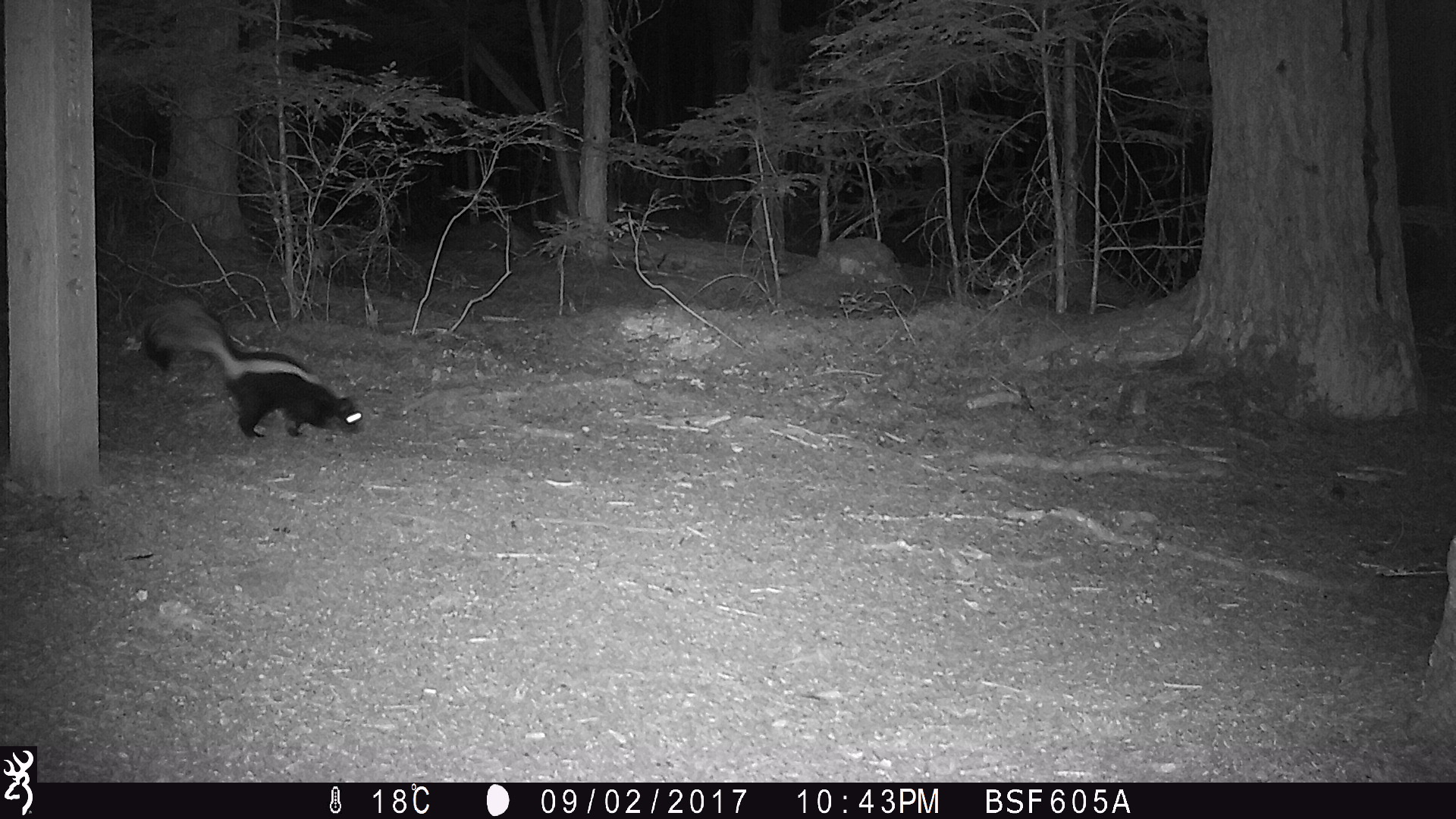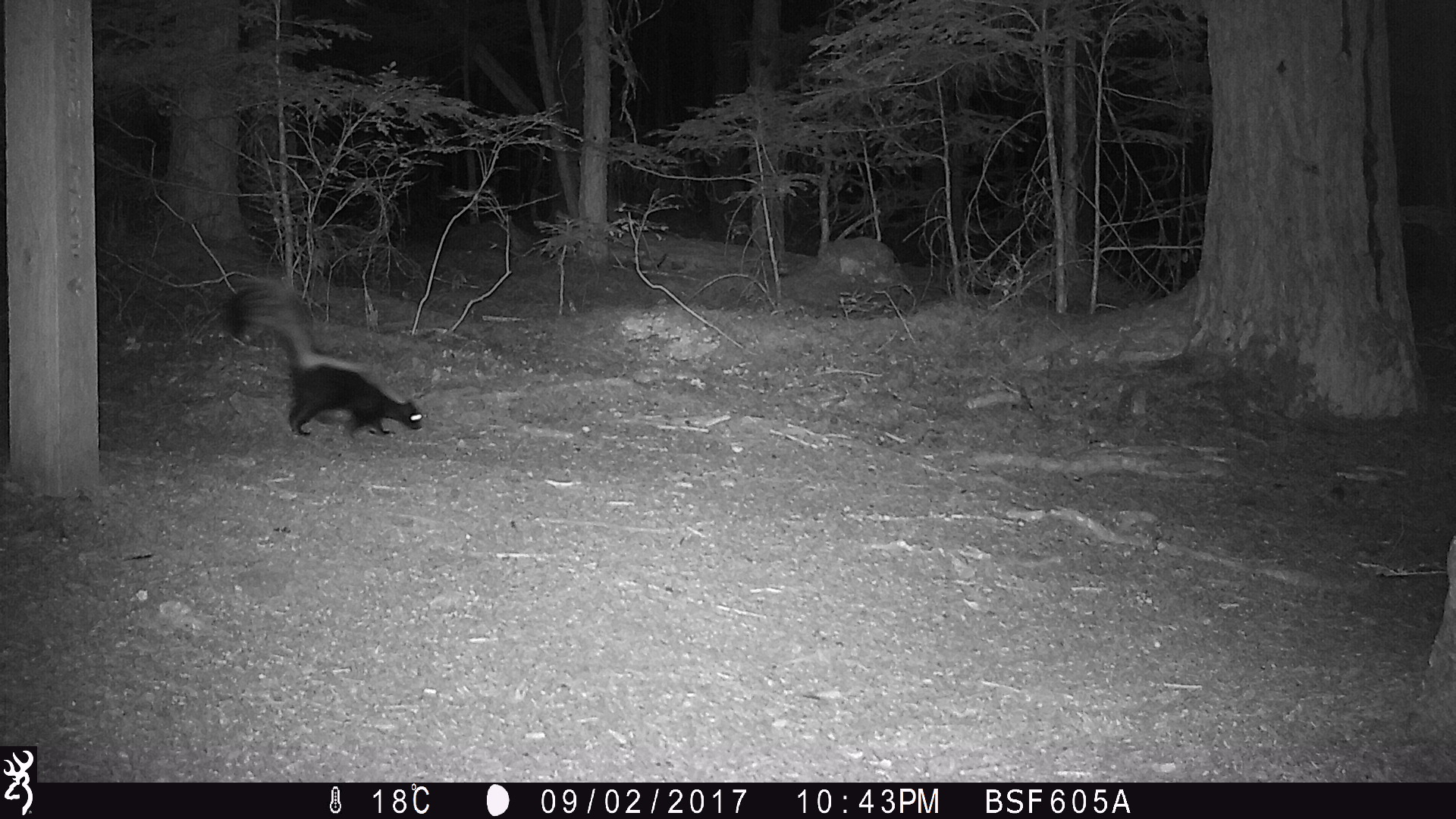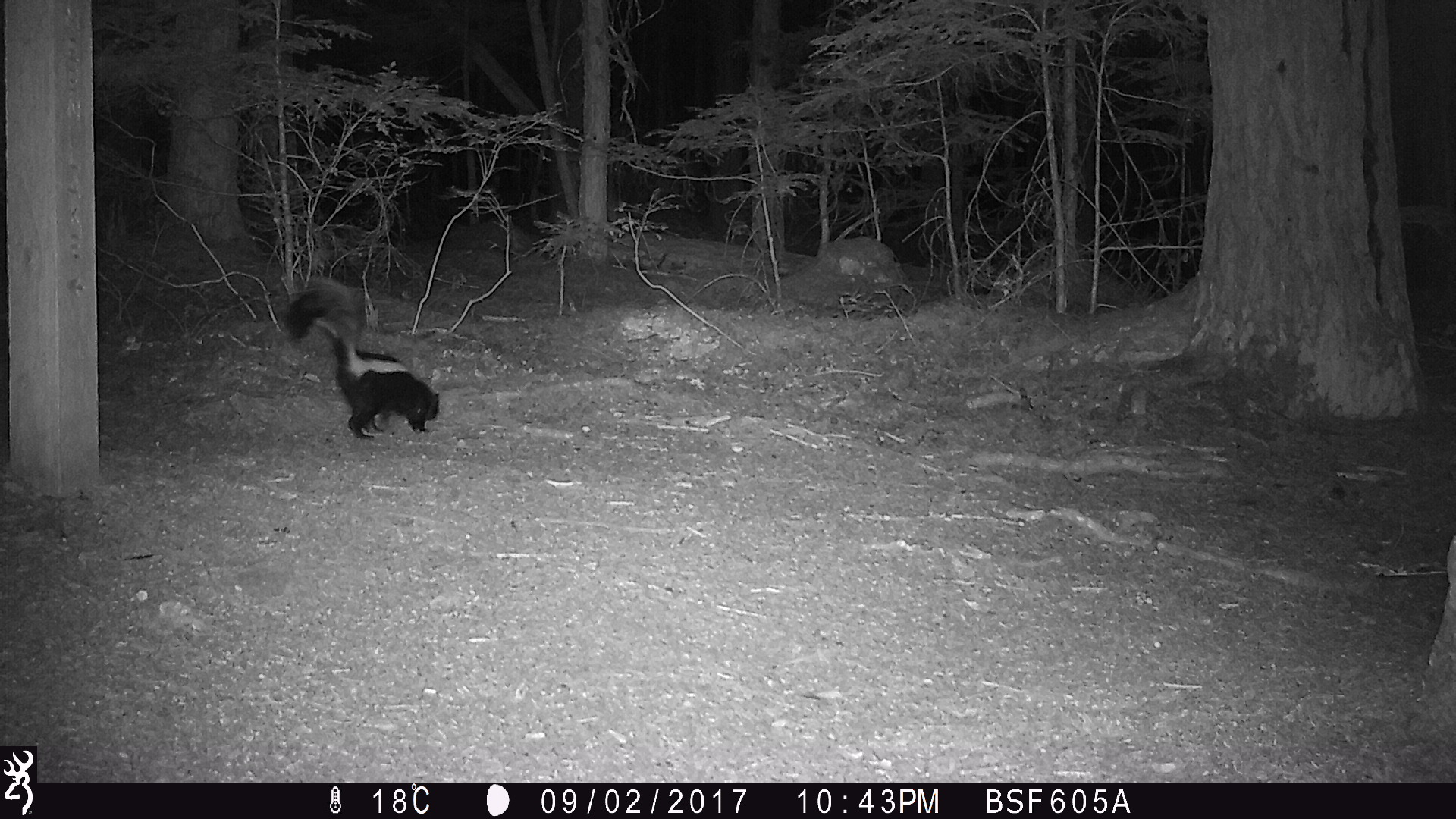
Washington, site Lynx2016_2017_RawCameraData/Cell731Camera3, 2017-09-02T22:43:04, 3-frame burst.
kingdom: Animalia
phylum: Chordata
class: Mammalia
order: Carnivora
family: Mephitidae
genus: Mephitis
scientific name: Mephitis mephitis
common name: striped skunk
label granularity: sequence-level